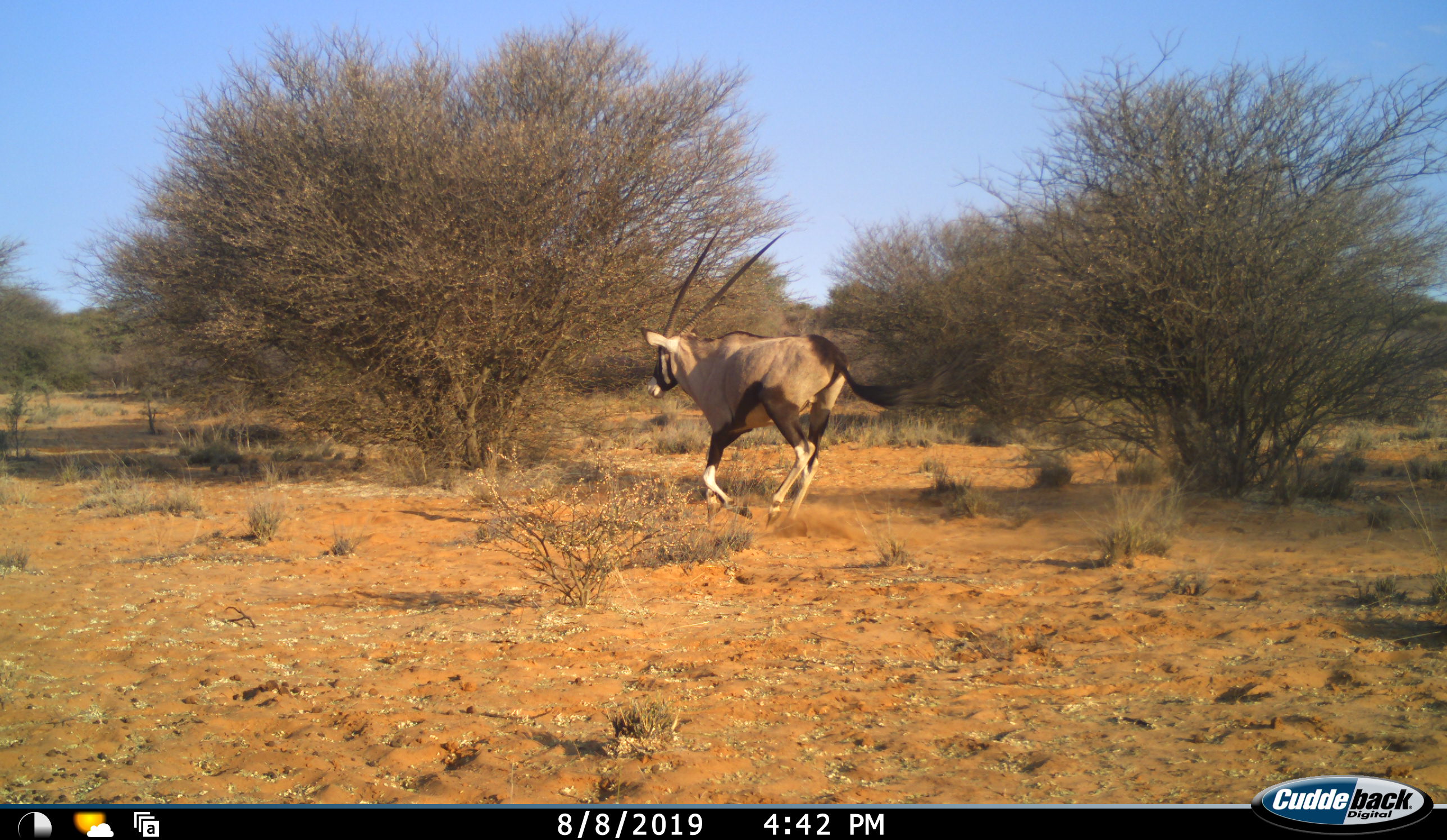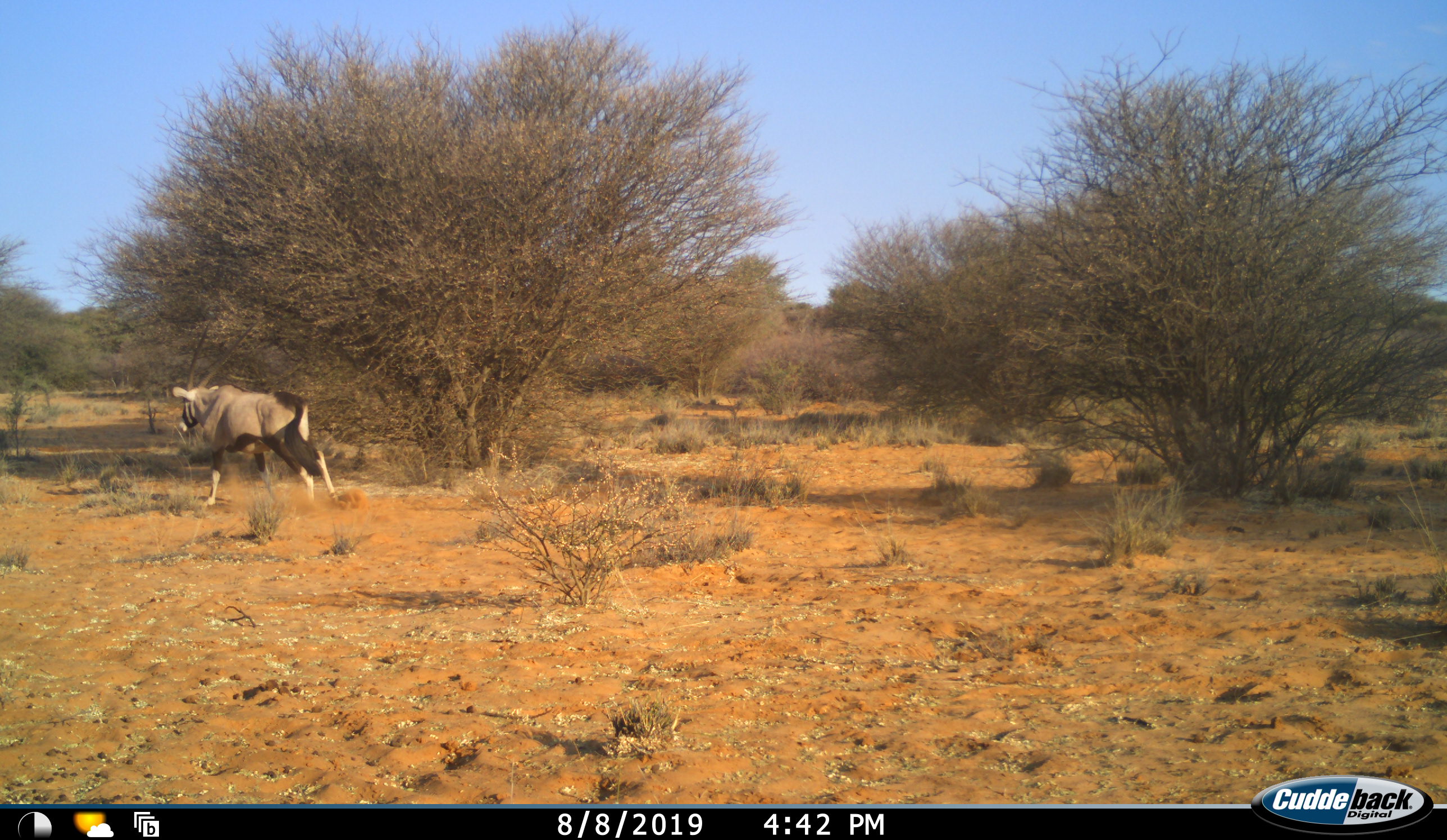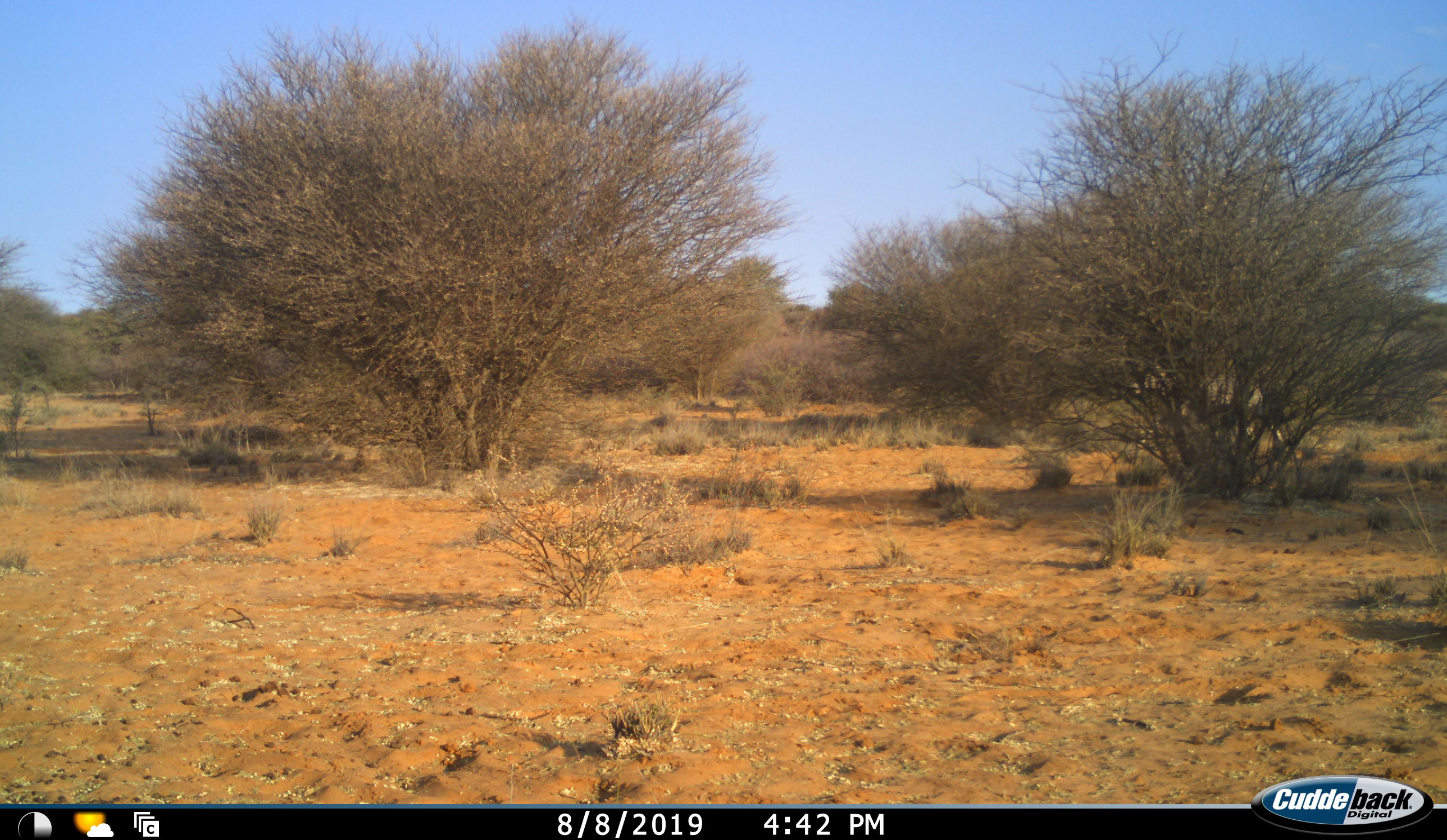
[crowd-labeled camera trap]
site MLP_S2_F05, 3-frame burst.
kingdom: Animalia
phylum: Chordata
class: Mammalia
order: Artiodactyla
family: Bovidae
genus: Oryx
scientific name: Oryx gazella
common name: gemsbok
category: oryx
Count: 1.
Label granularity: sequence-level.